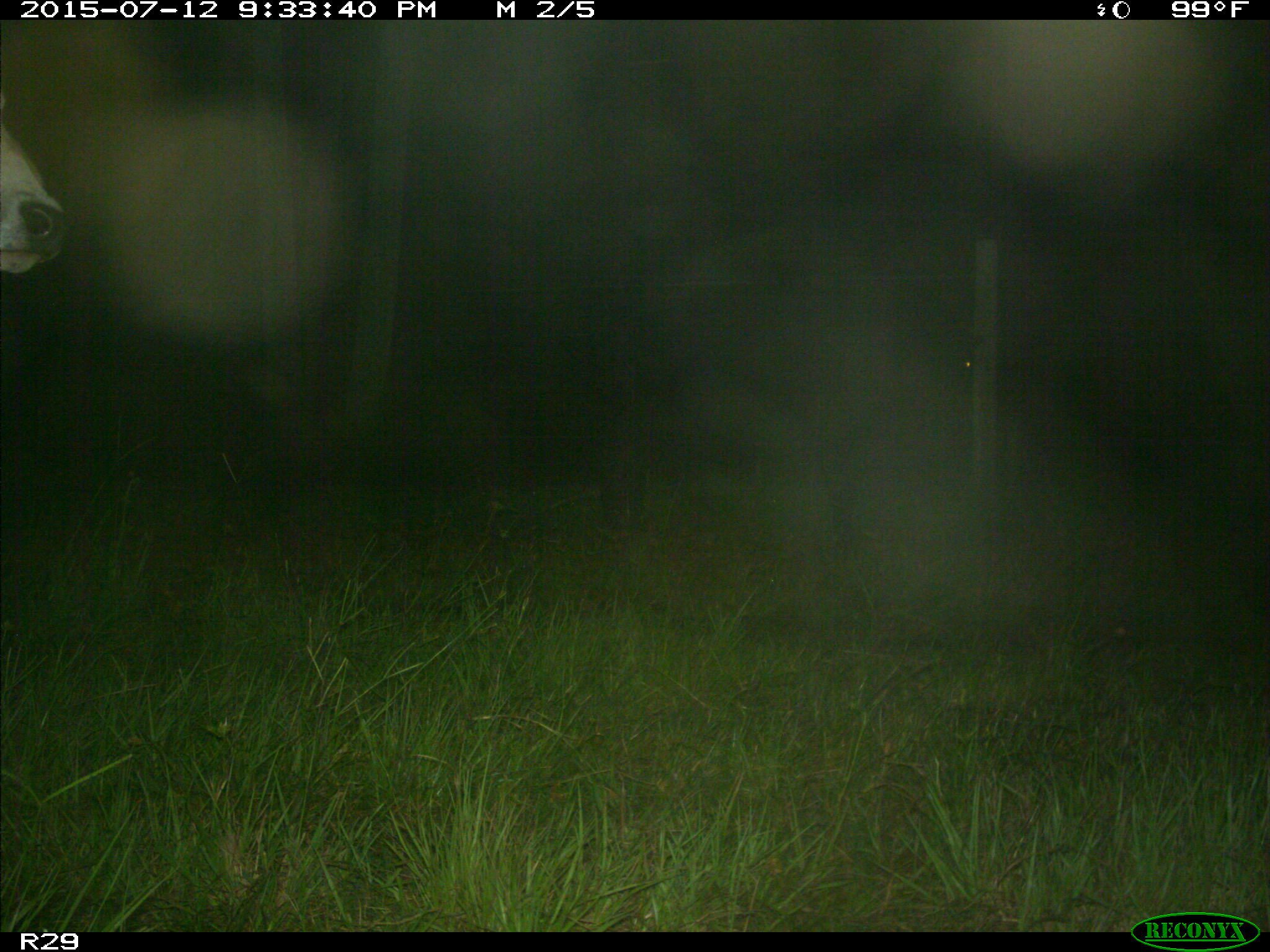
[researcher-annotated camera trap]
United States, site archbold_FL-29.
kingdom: Animalia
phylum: Chordata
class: Mammalia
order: Artiodactyla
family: Bovidae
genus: Bos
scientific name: Bos taurus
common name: domestic cow